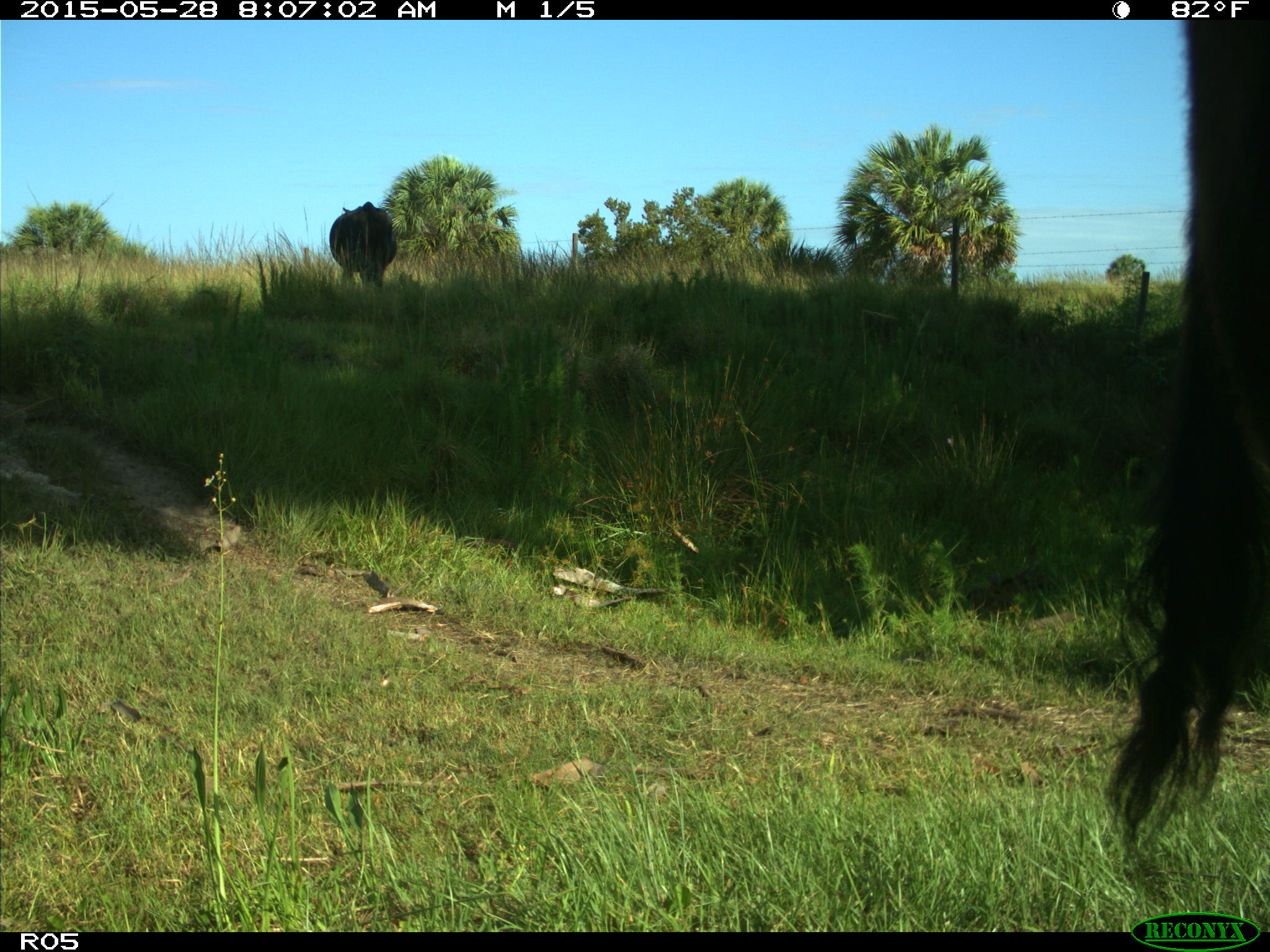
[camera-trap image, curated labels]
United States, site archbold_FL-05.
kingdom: Animalia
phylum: Chordata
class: Mammalia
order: Artiodactyla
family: Bovidae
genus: Bos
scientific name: Bos taurus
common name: domestic cow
Bos taurus (domestic cow).